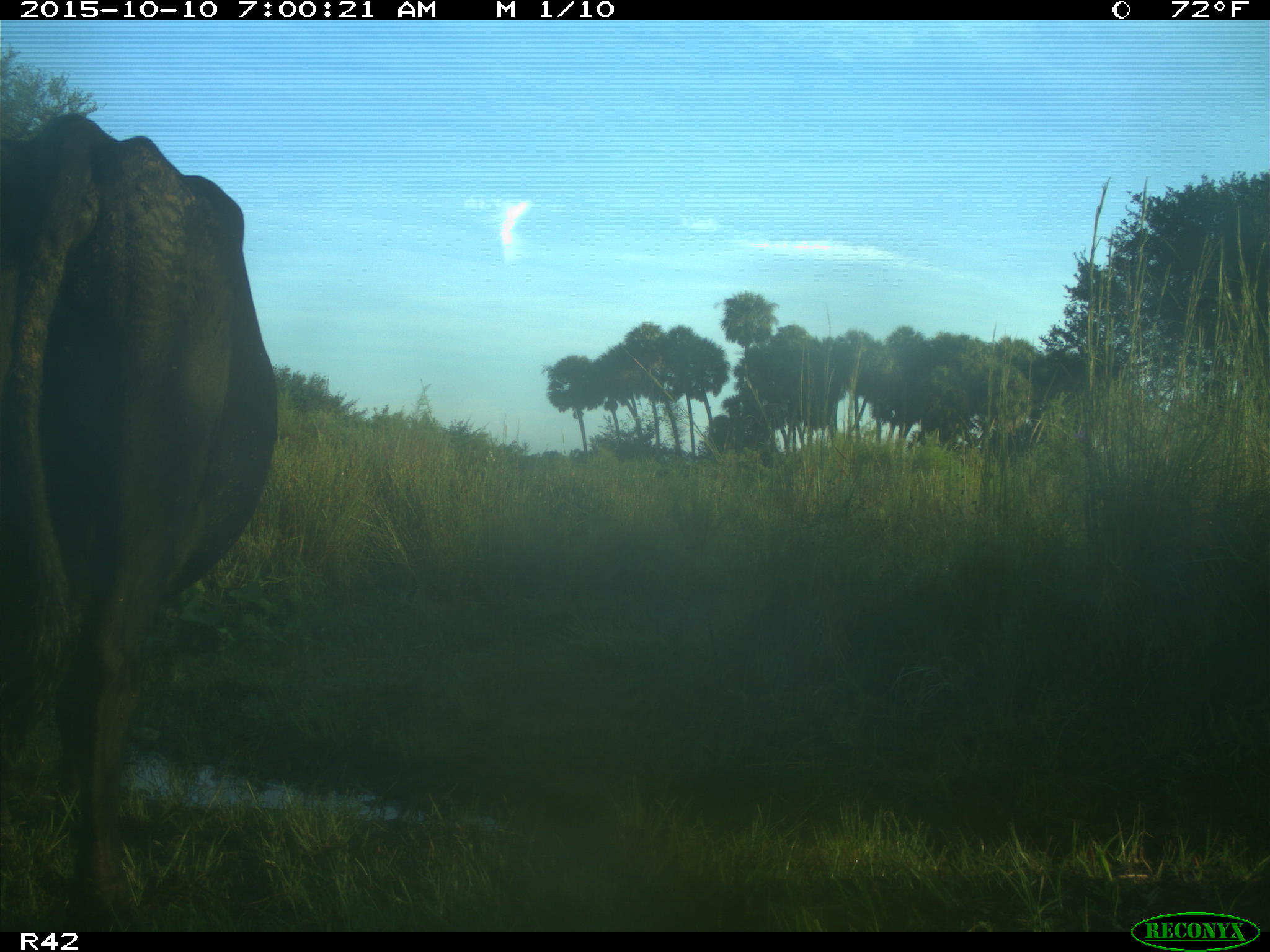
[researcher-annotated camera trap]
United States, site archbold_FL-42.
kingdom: Animalia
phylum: Chordata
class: Mammalia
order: Artiodactyla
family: Bovidae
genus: Bos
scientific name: Bos taurus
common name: domestic cow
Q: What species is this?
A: Bos taurus (domestic cow).